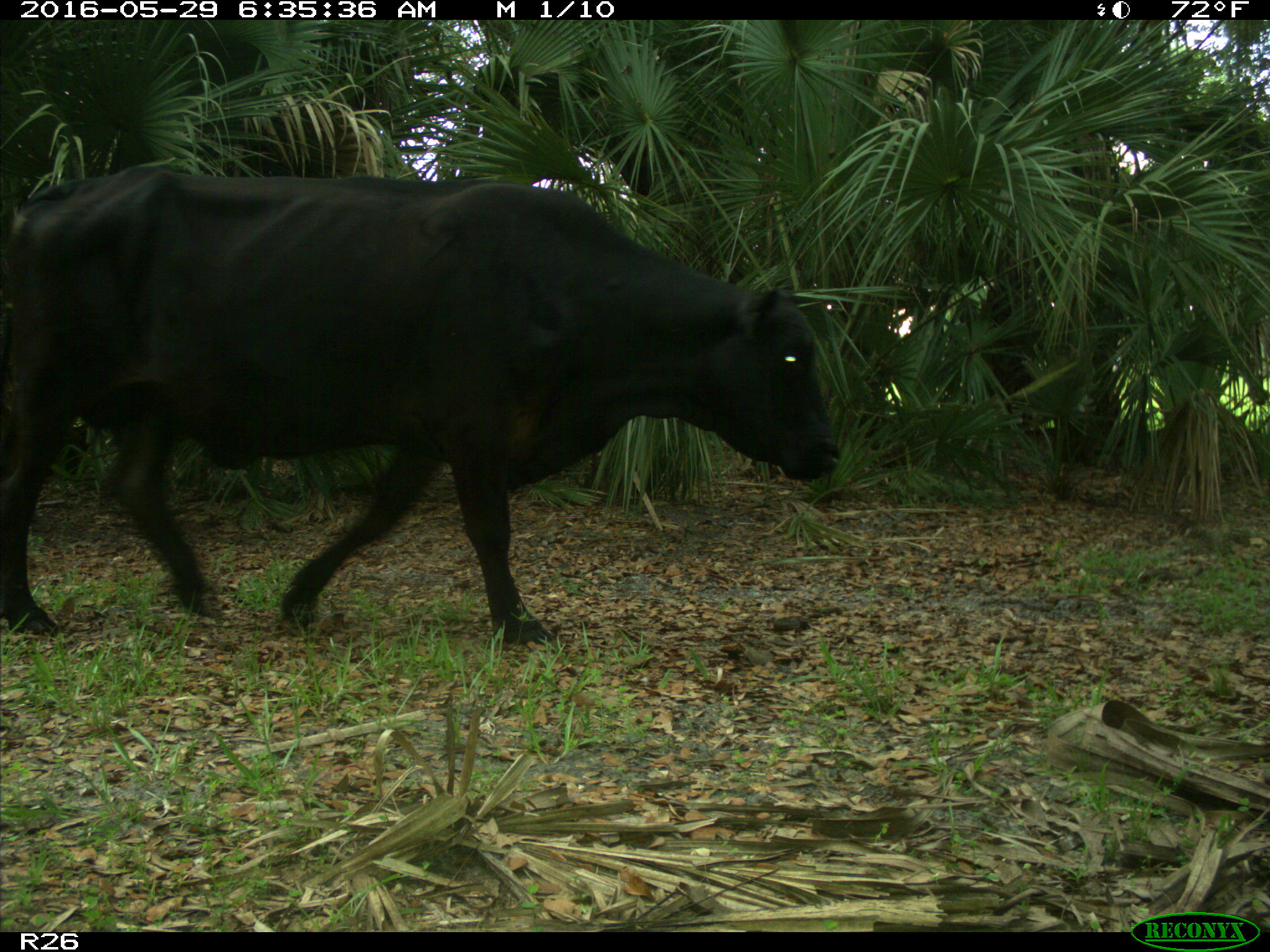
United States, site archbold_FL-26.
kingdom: Animalia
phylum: Chordata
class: Mammalia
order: Artiodactyla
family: Bovidae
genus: Bos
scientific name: Bos taurus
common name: domestic cow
Bos taurus (domestic cow).